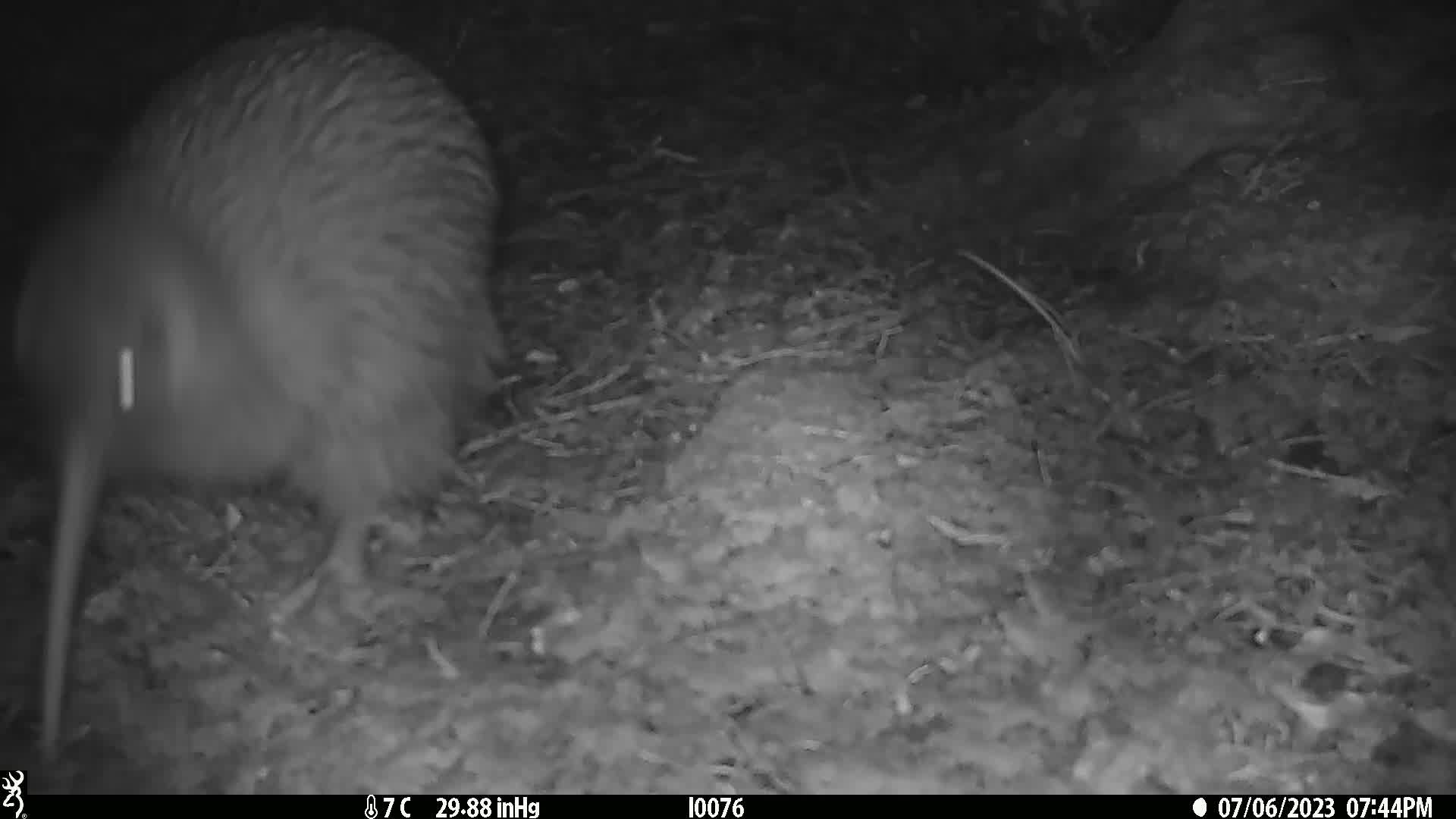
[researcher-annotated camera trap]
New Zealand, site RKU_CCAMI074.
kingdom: Animalia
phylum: Chordata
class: Aves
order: Apterygiformes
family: Apterygidae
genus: Apteryx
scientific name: Apteryx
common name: kiwi